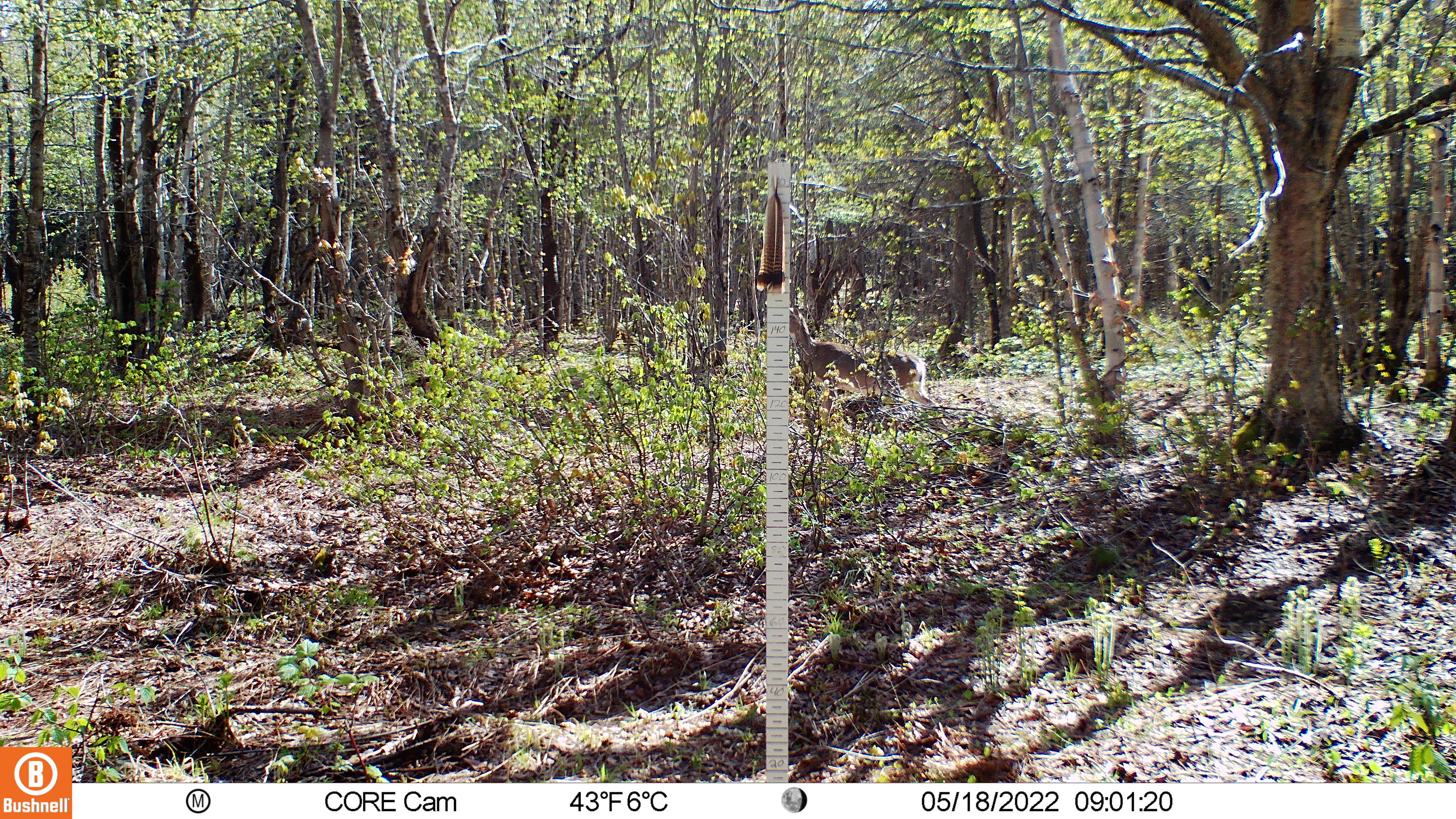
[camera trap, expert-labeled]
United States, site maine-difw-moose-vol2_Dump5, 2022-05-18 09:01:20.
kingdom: Animalia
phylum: Chordata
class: Mammalia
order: Artiodactyla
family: Cervidae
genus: Odocoileus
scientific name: Odocoileus virginianus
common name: white-tailed deer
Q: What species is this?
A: White-tailed deer (Odocoileus virginianus).